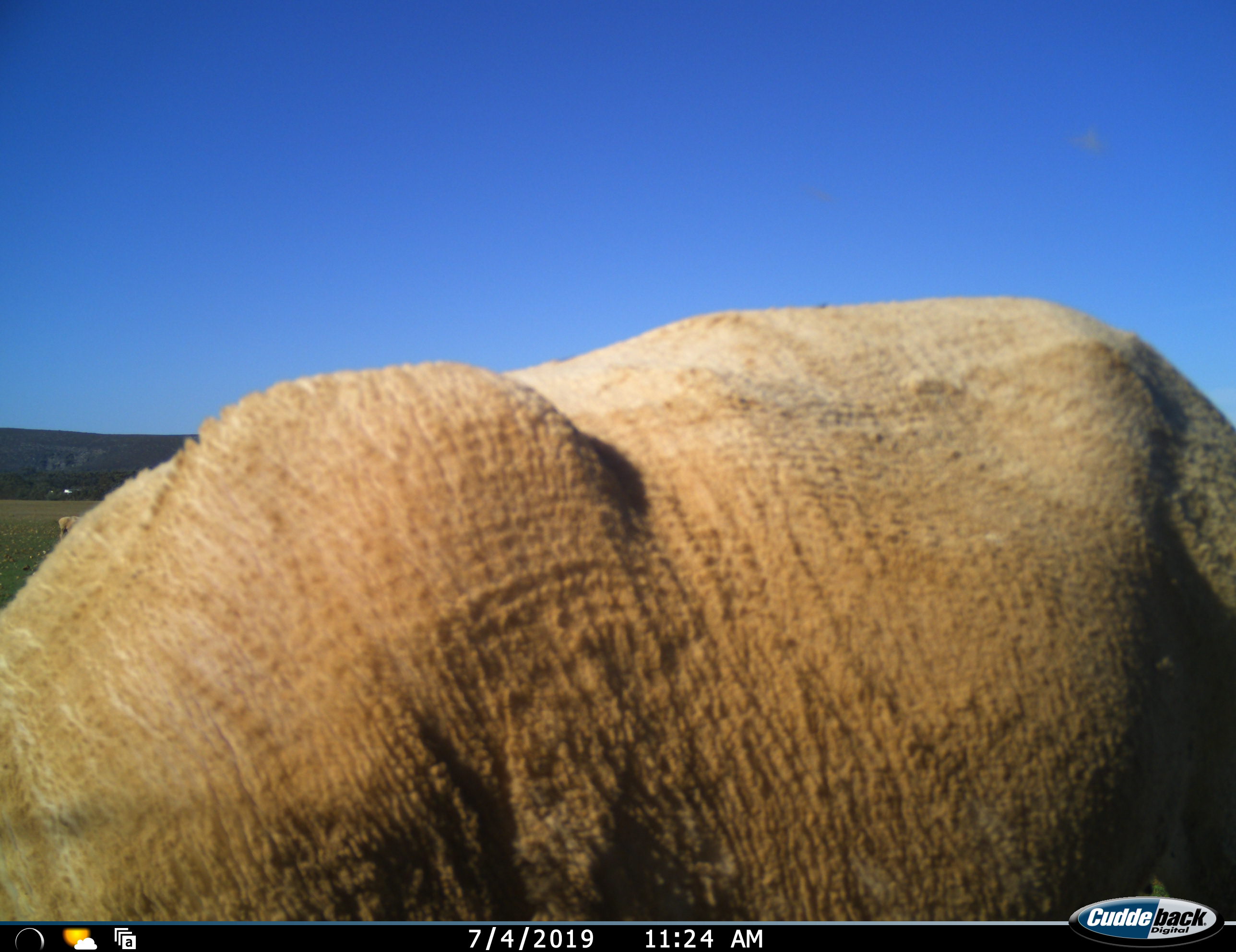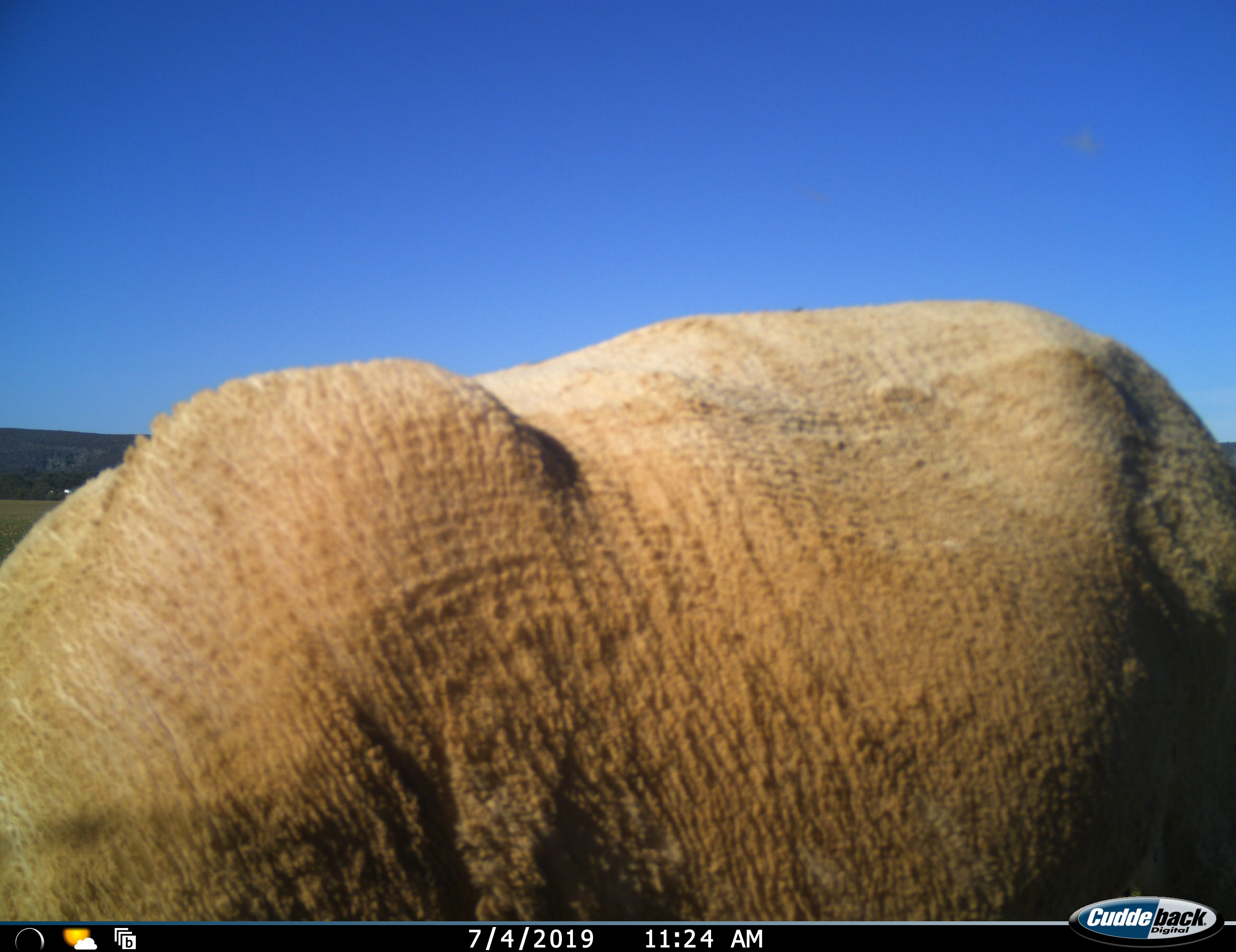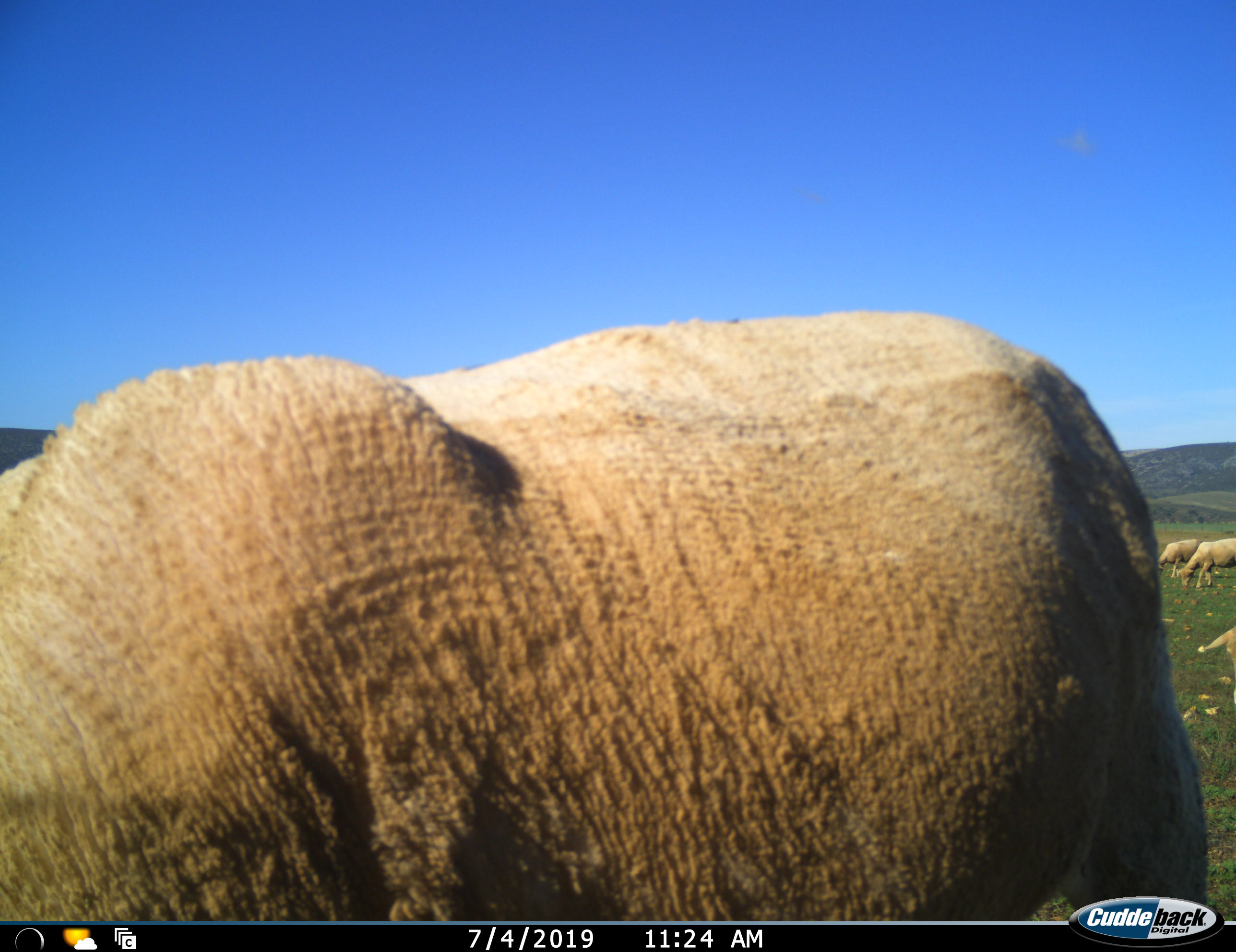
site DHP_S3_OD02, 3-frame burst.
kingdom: Animalia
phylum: Chordata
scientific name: Vertebrata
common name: domestic animal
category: domesticanimal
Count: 4.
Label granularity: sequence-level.